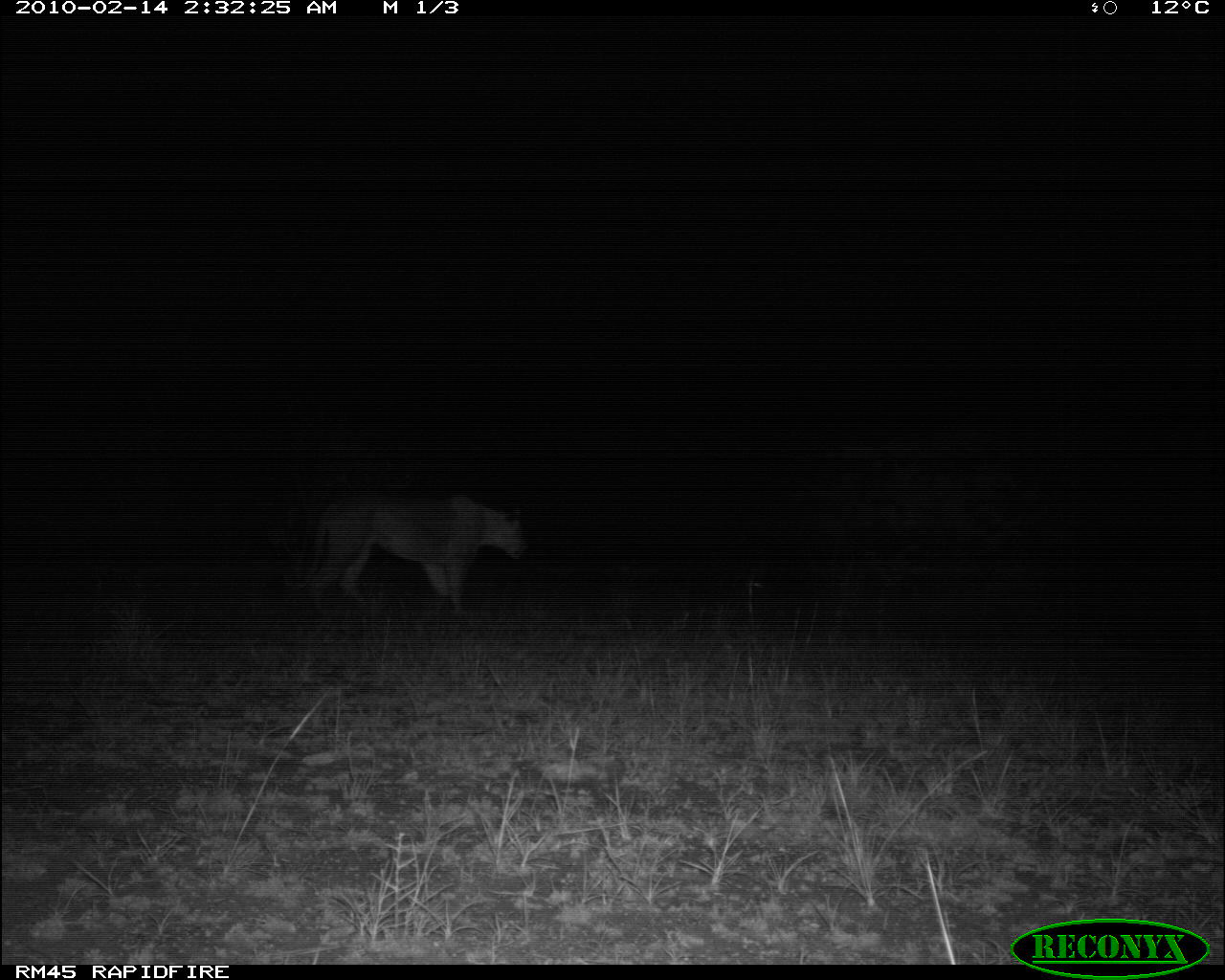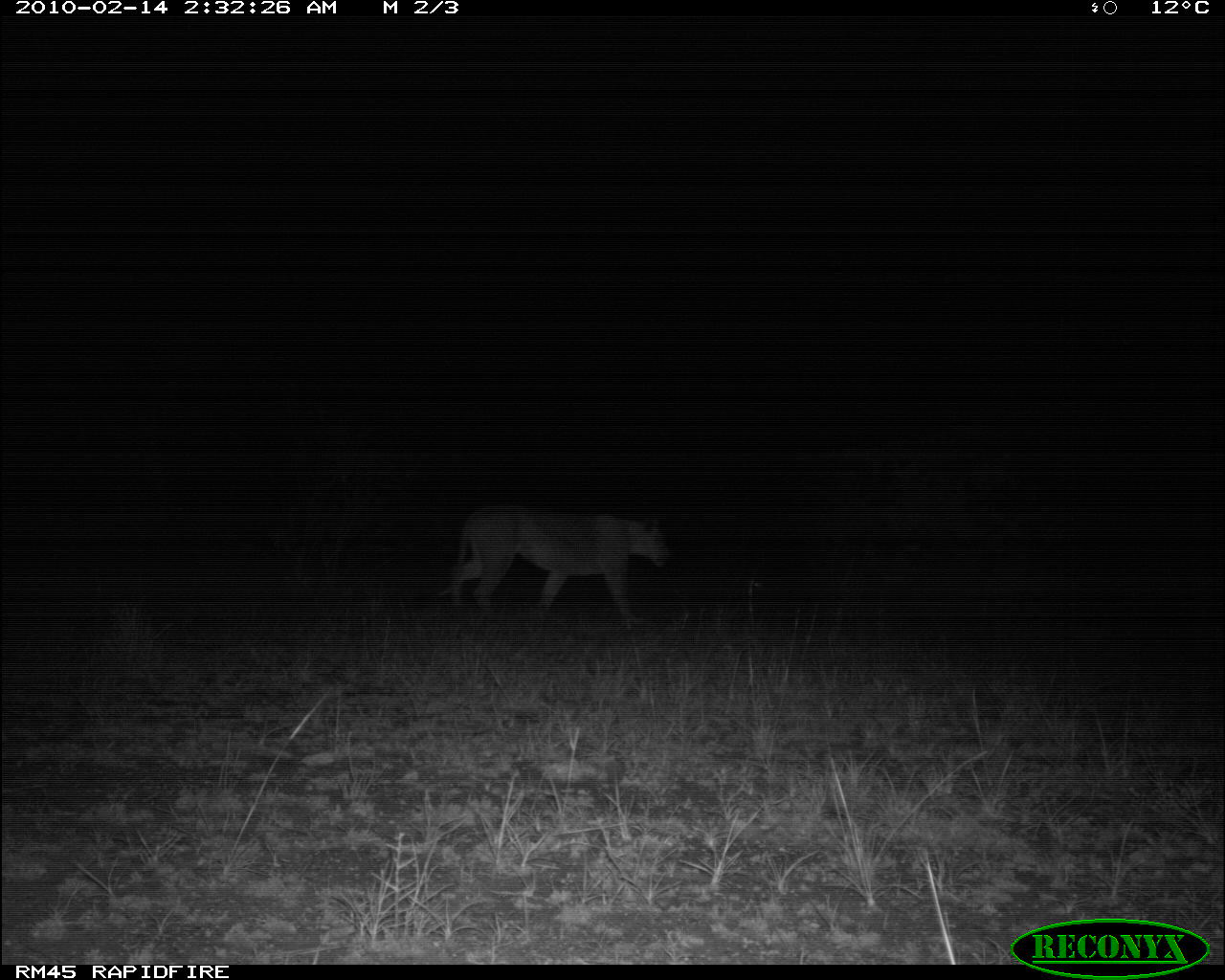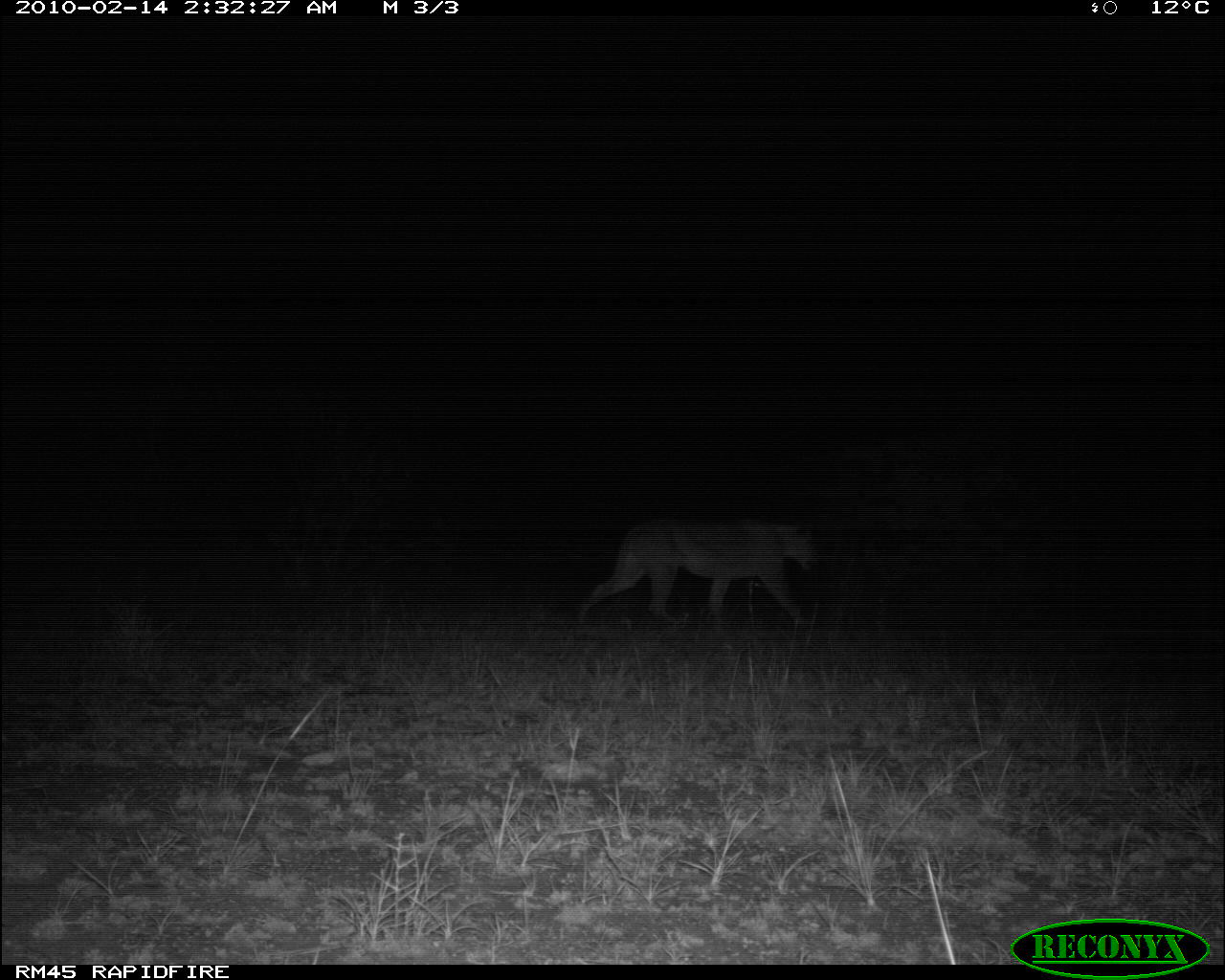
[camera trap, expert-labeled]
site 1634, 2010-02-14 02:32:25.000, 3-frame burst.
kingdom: Animalia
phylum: Chordata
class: Mammalia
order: Carnivora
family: Felidae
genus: Panthera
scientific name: Panthera leo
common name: lion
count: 1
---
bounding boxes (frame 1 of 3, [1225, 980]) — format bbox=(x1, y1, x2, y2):
panthera leo: bbox=(303, 492, 526, 611)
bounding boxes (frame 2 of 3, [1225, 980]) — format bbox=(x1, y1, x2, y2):
panthera leo: bbox=(449, 505, 673, 626)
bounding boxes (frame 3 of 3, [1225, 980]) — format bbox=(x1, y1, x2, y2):
panthera leo: bbox=(578, 516, 817, 630)